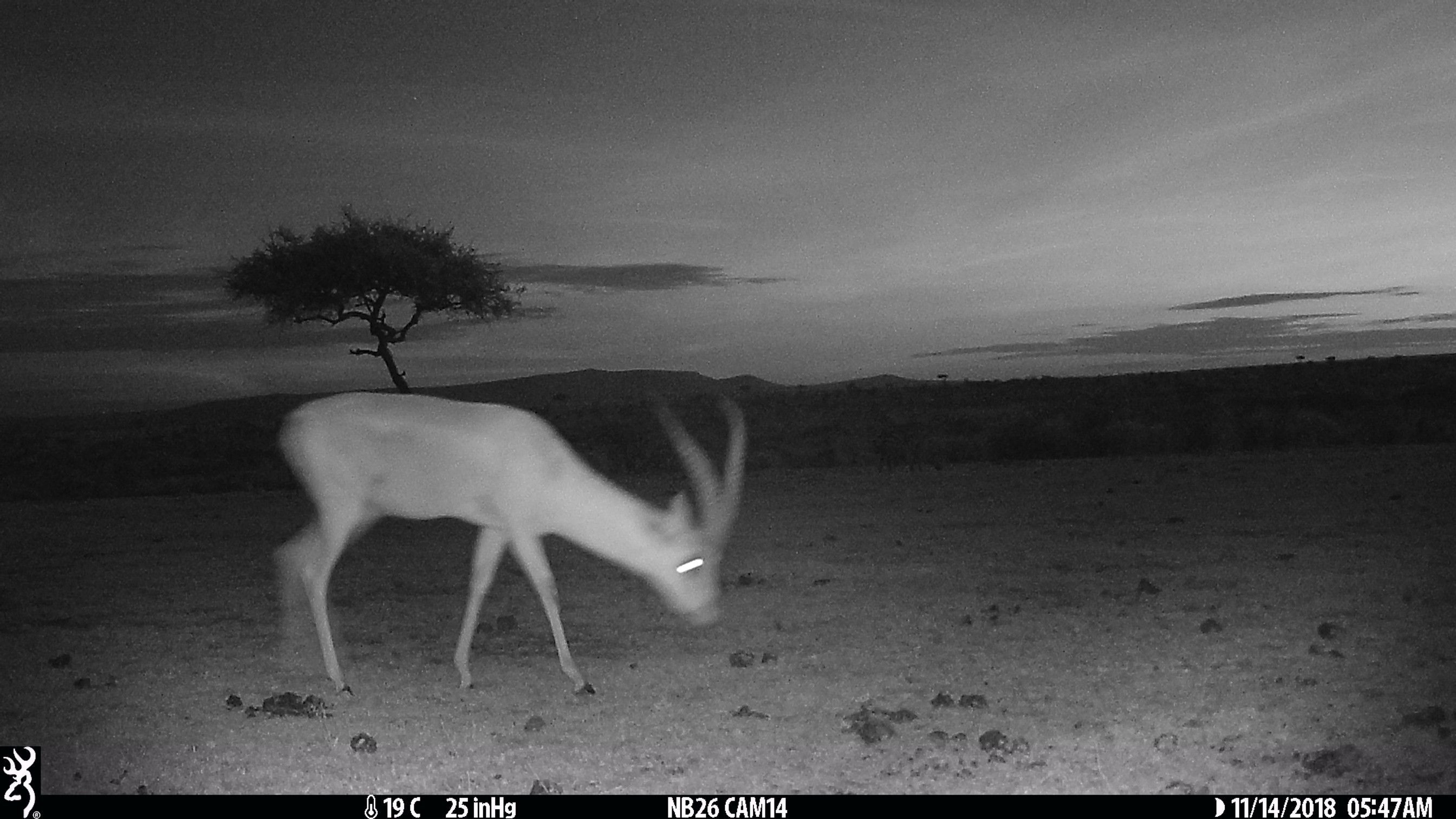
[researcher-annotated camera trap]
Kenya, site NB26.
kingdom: Animalia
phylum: Chordata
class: Mammalia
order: Artiodactyla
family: Bovidae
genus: Nanger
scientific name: Nanger granti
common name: grant's gazelle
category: gazelle grants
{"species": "gazelle grants (grant's gazelle) (Nanger granti)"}